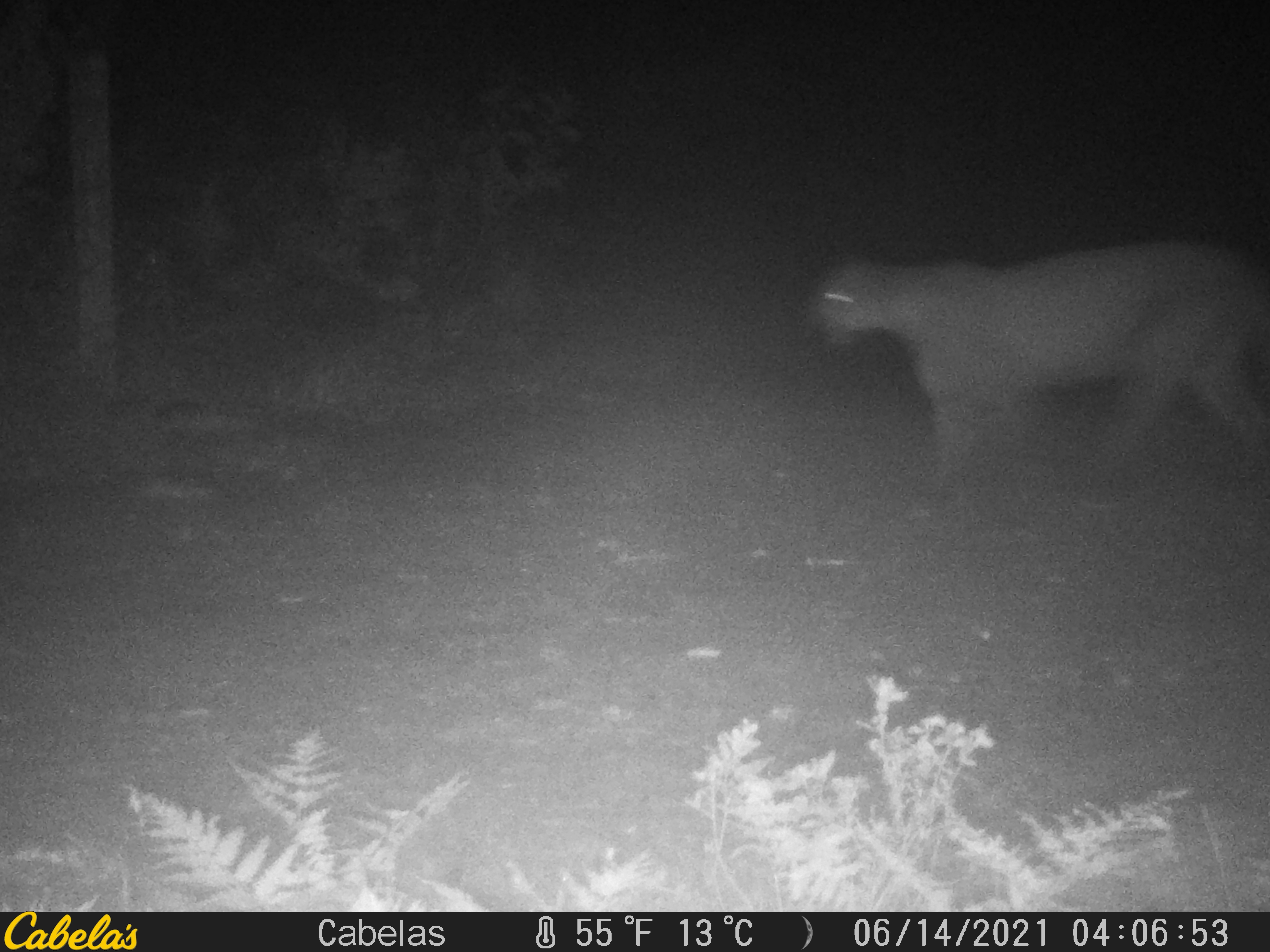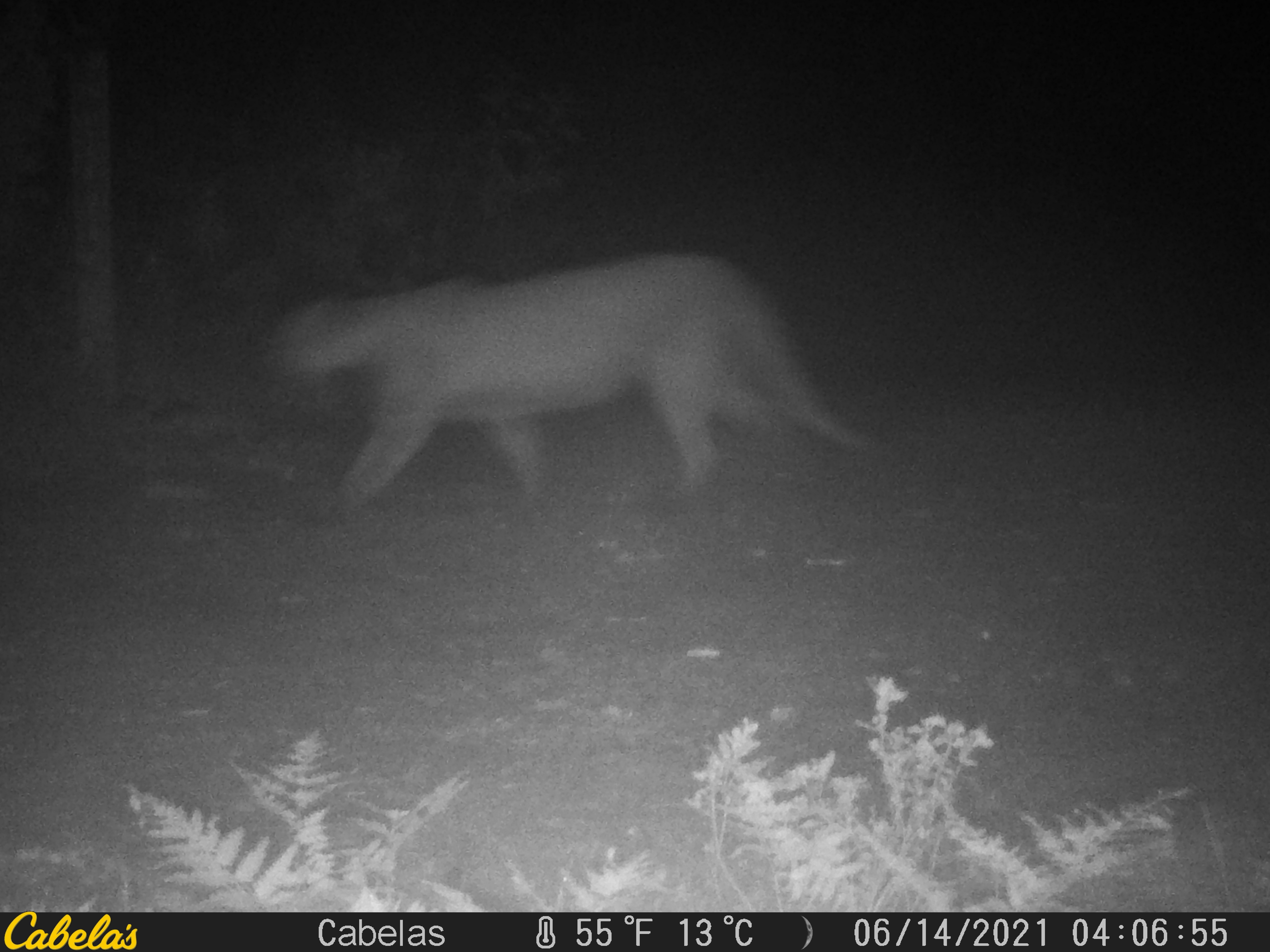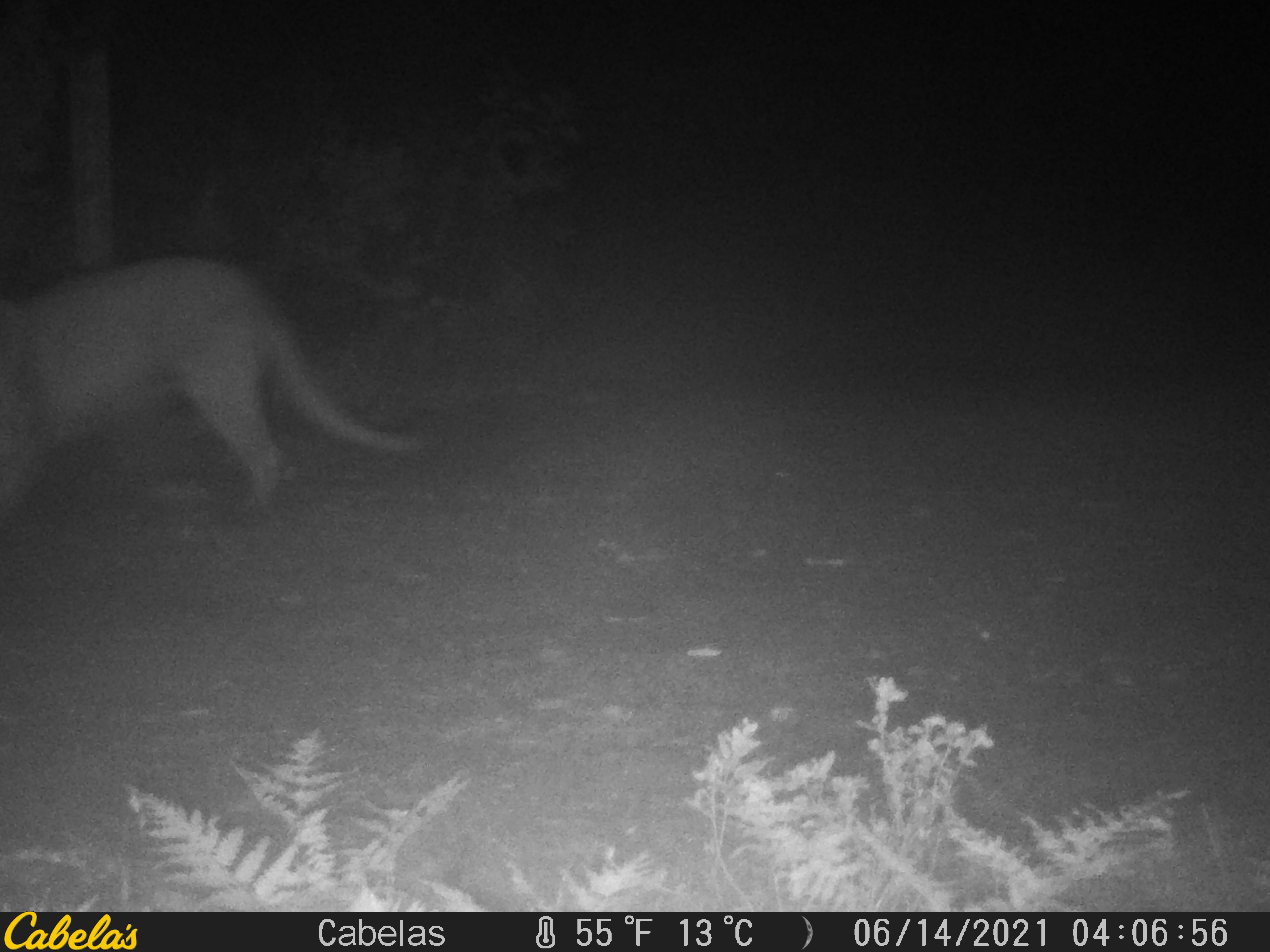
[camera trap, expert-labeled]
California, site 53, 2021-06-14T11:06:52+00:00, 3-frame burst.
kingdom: Animalia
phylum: Chordata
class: Mammalia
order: Carnivora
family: Felidae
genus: Puma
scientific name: Puma concolor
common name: puma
Puma (Puma concolor).